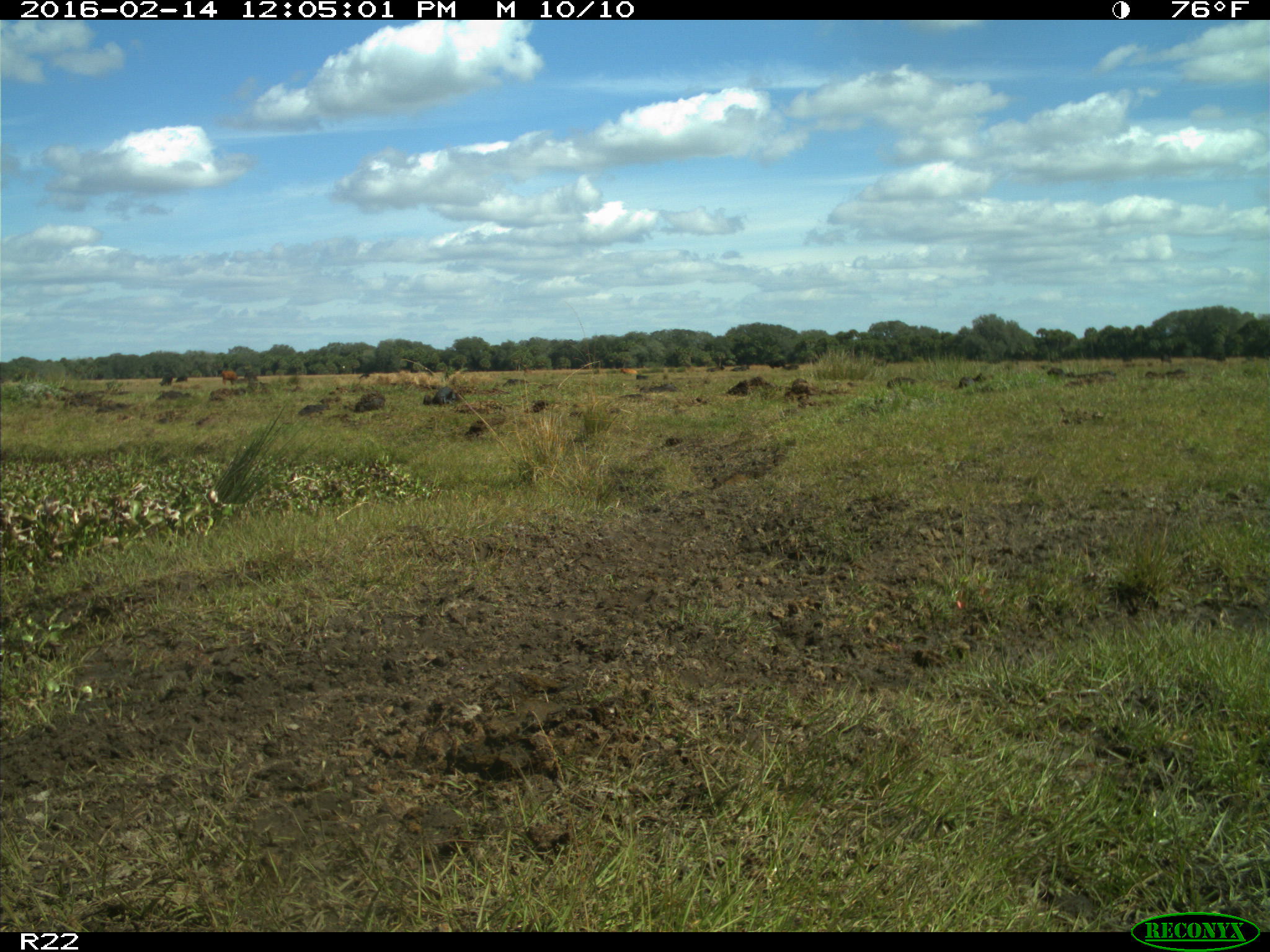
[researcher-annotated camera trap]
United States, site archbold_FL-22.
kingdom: Animalia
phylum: Chordata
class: Mammalia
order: Artiodactyla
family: Bovidae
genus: Bos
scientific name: Bos taurus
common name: domestic cow